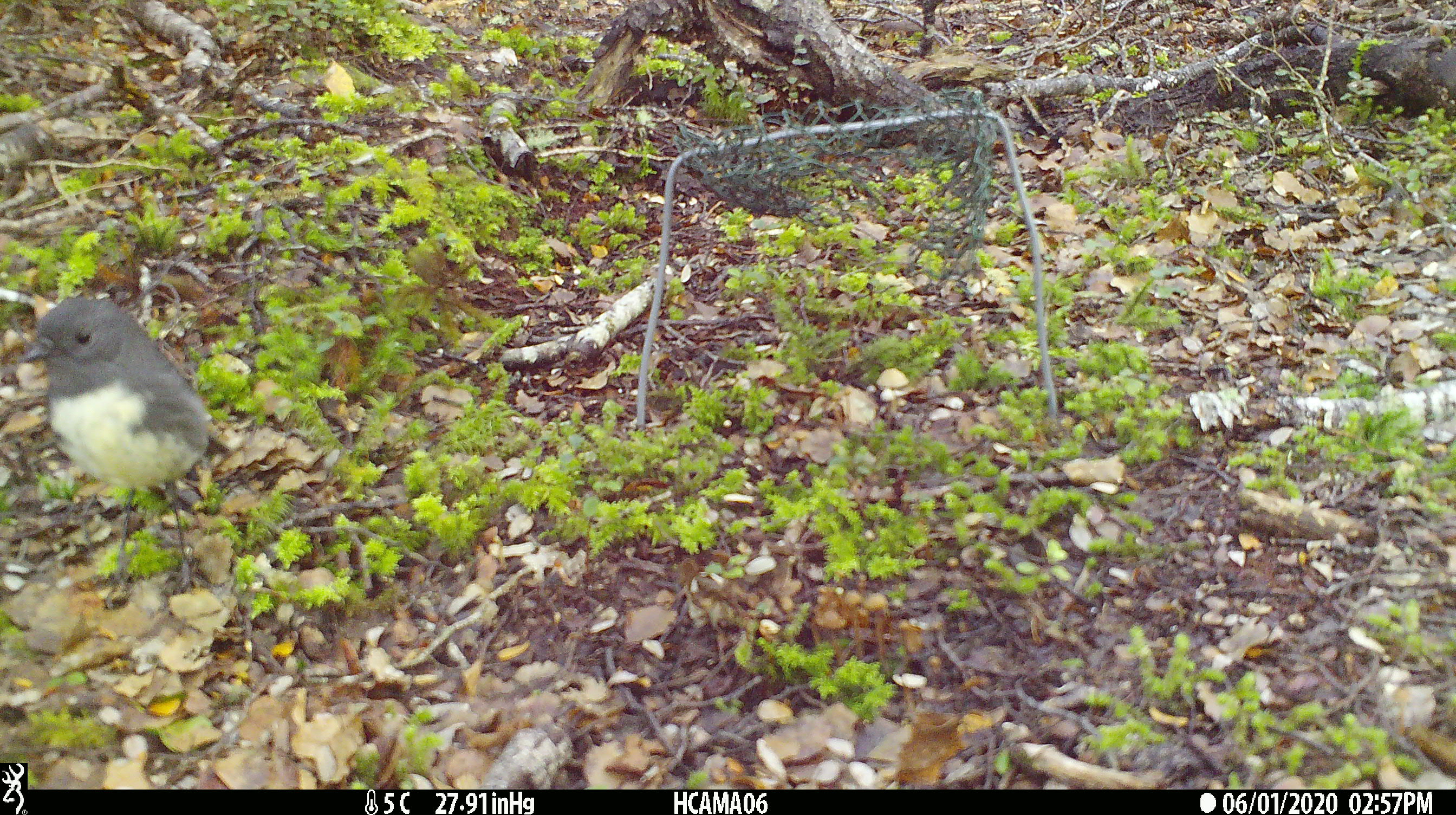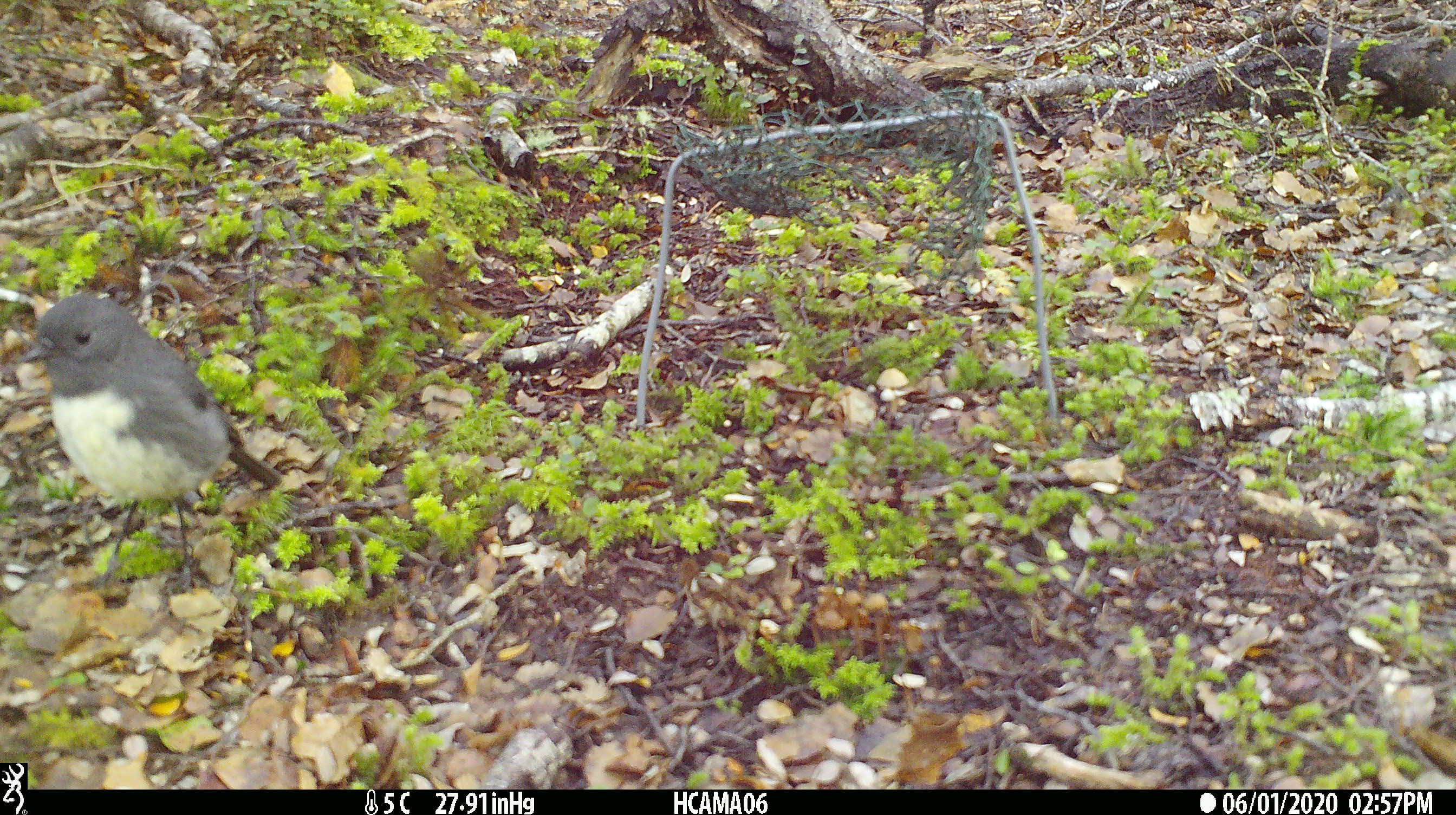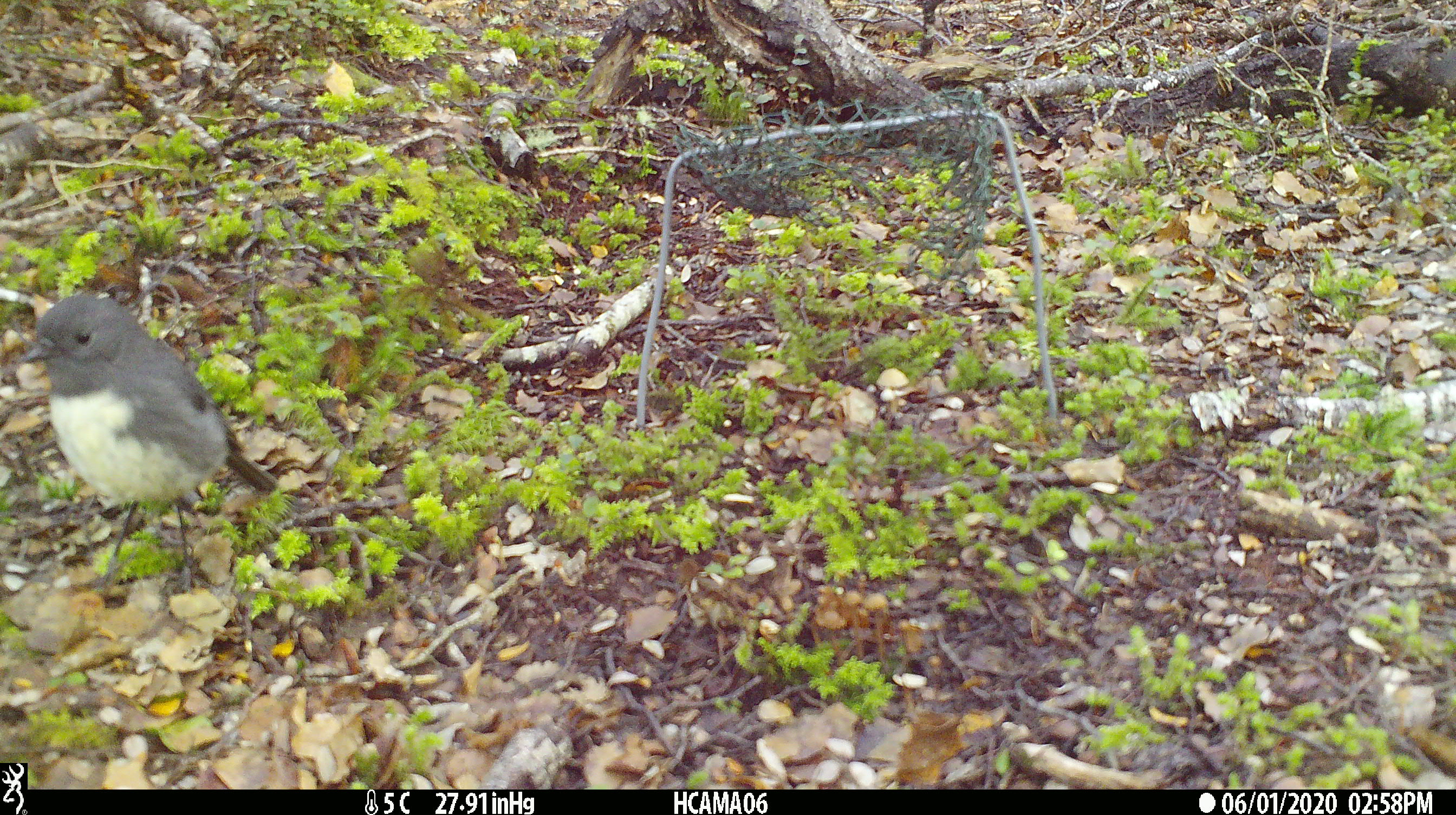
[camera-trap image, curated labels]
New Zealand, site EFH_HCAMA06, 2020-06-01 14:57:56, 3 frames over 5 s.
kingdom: Animalia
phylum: Chordata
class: Aves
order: Passeriformes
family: Petroicidae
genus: Petroica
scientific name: Petroica australis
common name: new zealand robin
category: robin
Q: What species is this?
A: Robin (new zealand robin) (Petroica australis).